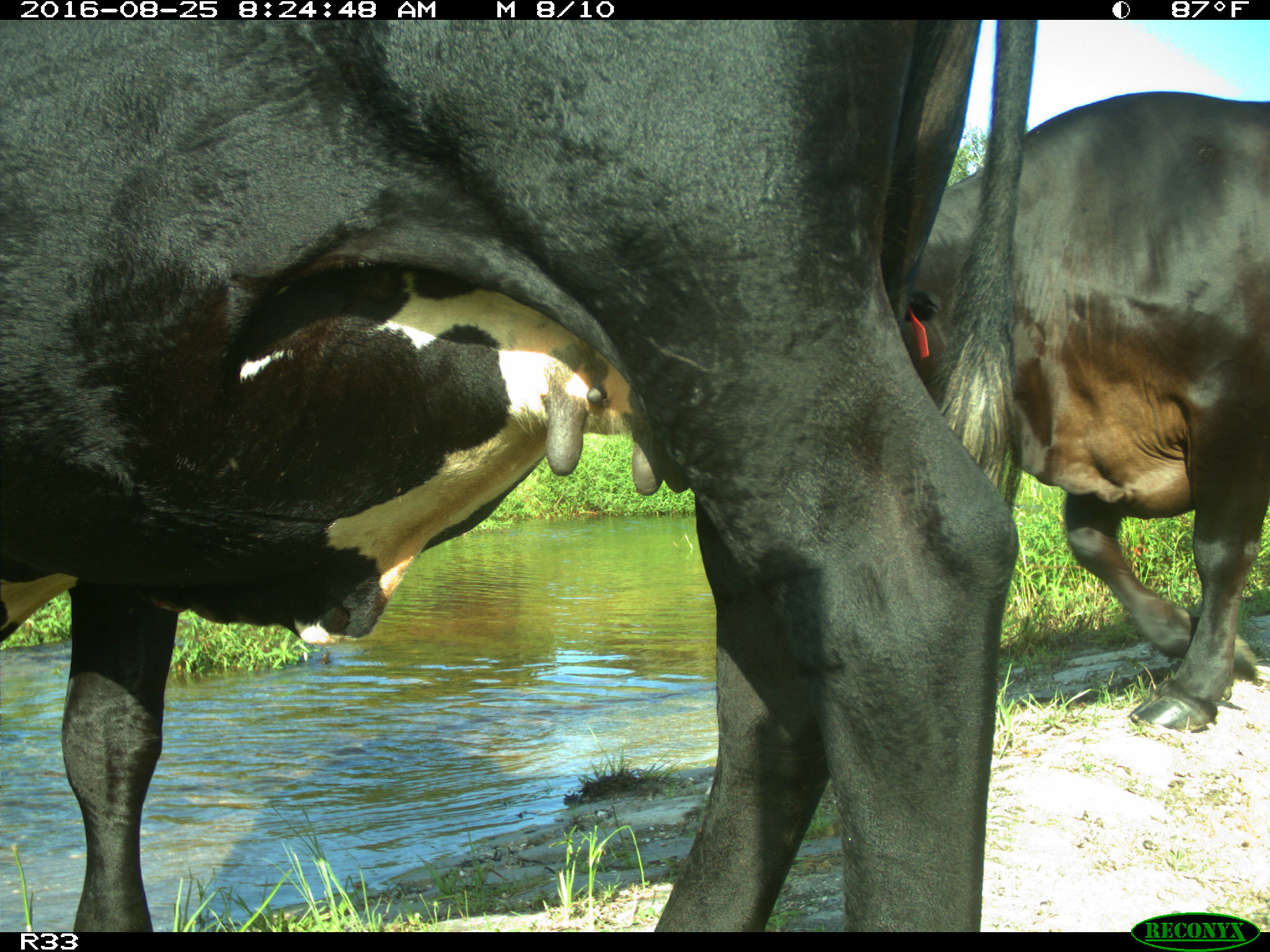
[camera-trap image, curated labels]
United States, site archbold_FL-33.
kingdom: Animalia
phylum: Chordata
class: Mammalia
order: Artiodactyla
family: Bovidae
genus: Bos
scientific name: Bos taurus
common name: domestic cow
Bos taurus (domestic cow).